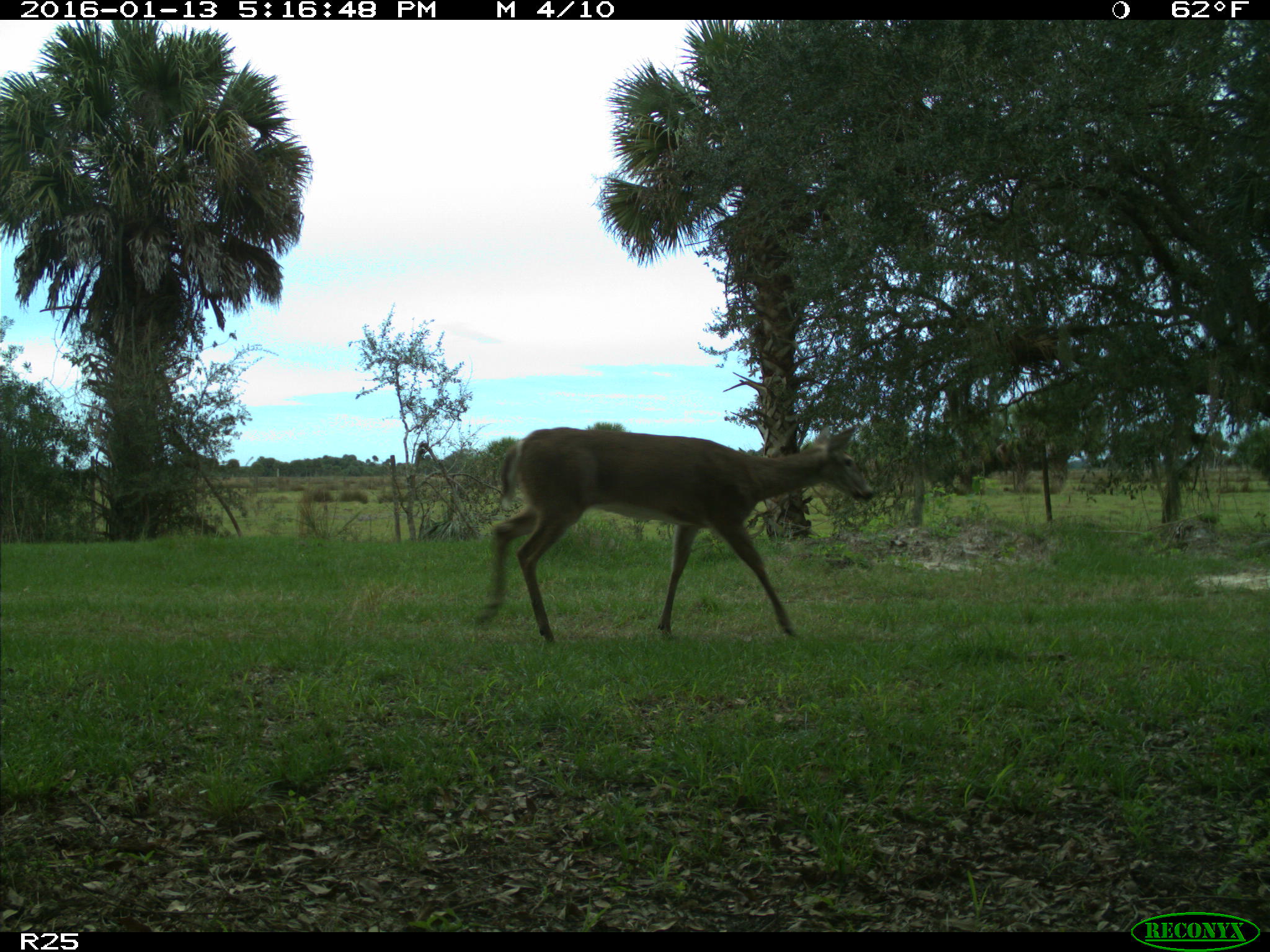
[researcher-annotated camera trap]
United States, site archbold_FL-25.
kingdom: Animalia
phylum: Chordata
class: Mammalia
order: Artiodactyla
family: Cervidae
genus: Odocoileus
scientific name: Odocoileus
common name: deer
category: unidentified deer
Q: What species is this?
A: Unidentified deer (deer) (Odocoileus).